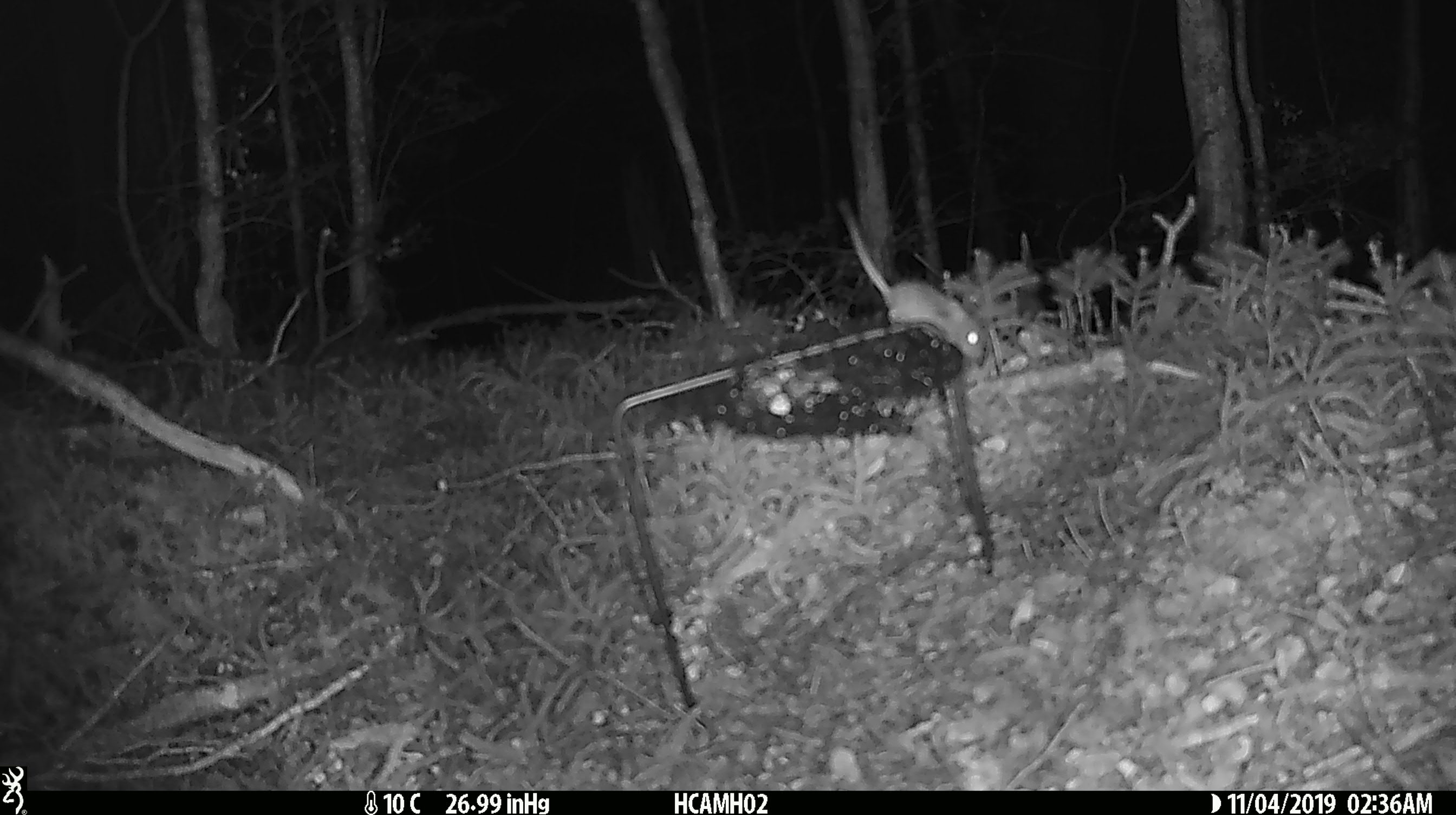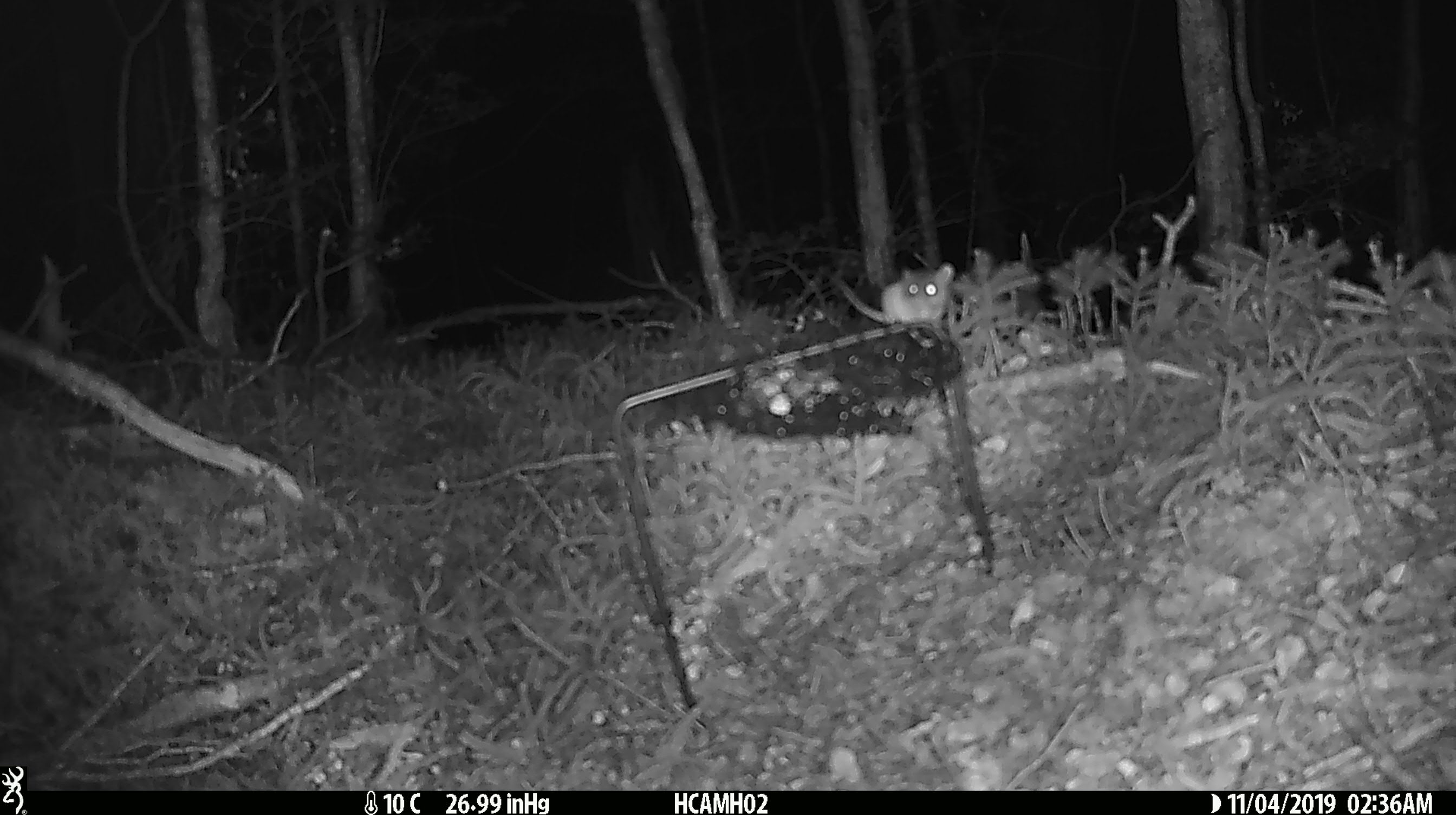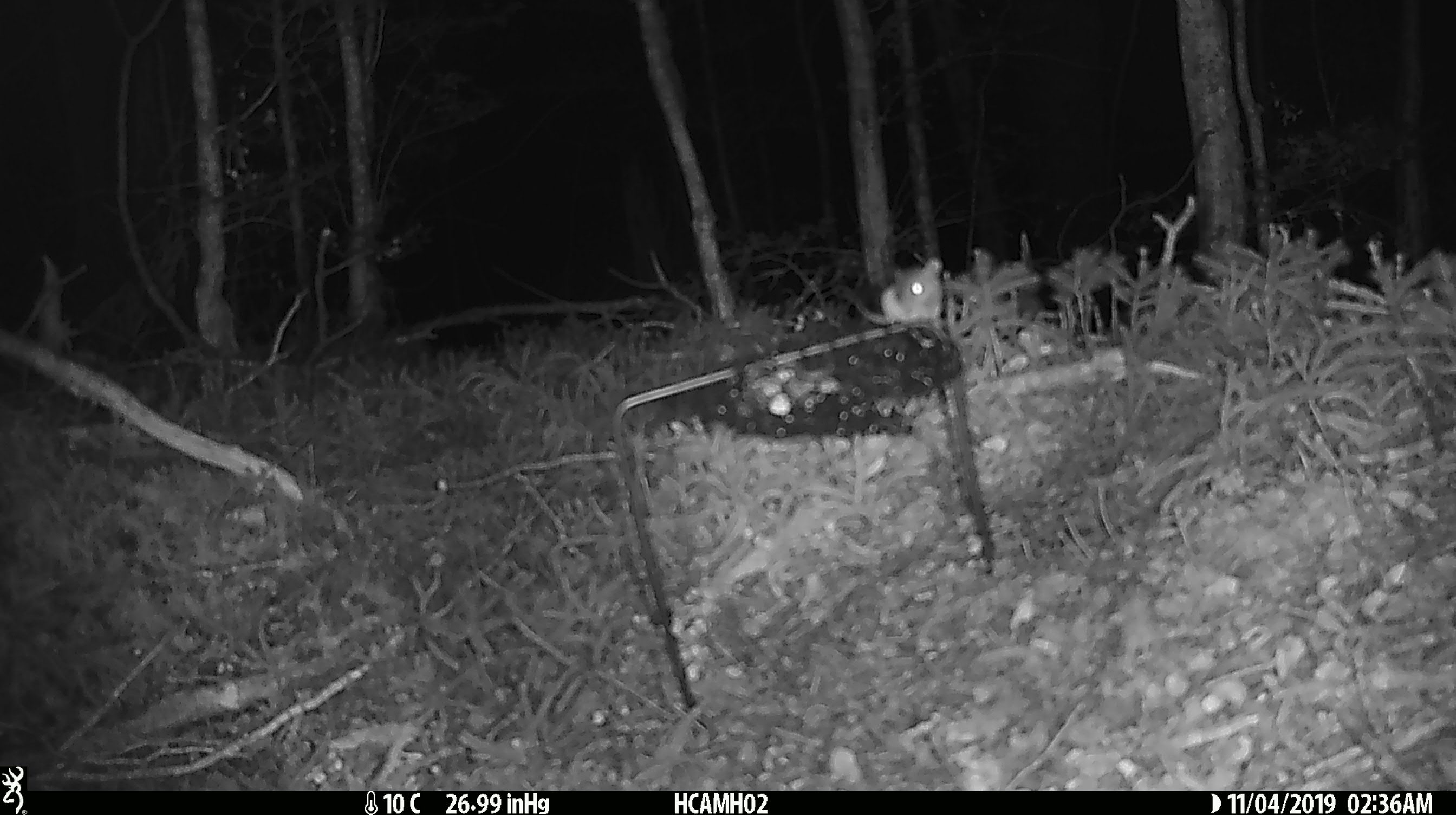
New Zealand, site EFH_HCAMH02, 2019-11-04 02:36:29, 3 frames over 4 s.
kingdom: Animalia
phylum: Chordata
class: Mammalia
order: Rodentia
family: Muridae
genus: Mus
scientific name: Mus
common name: mouse